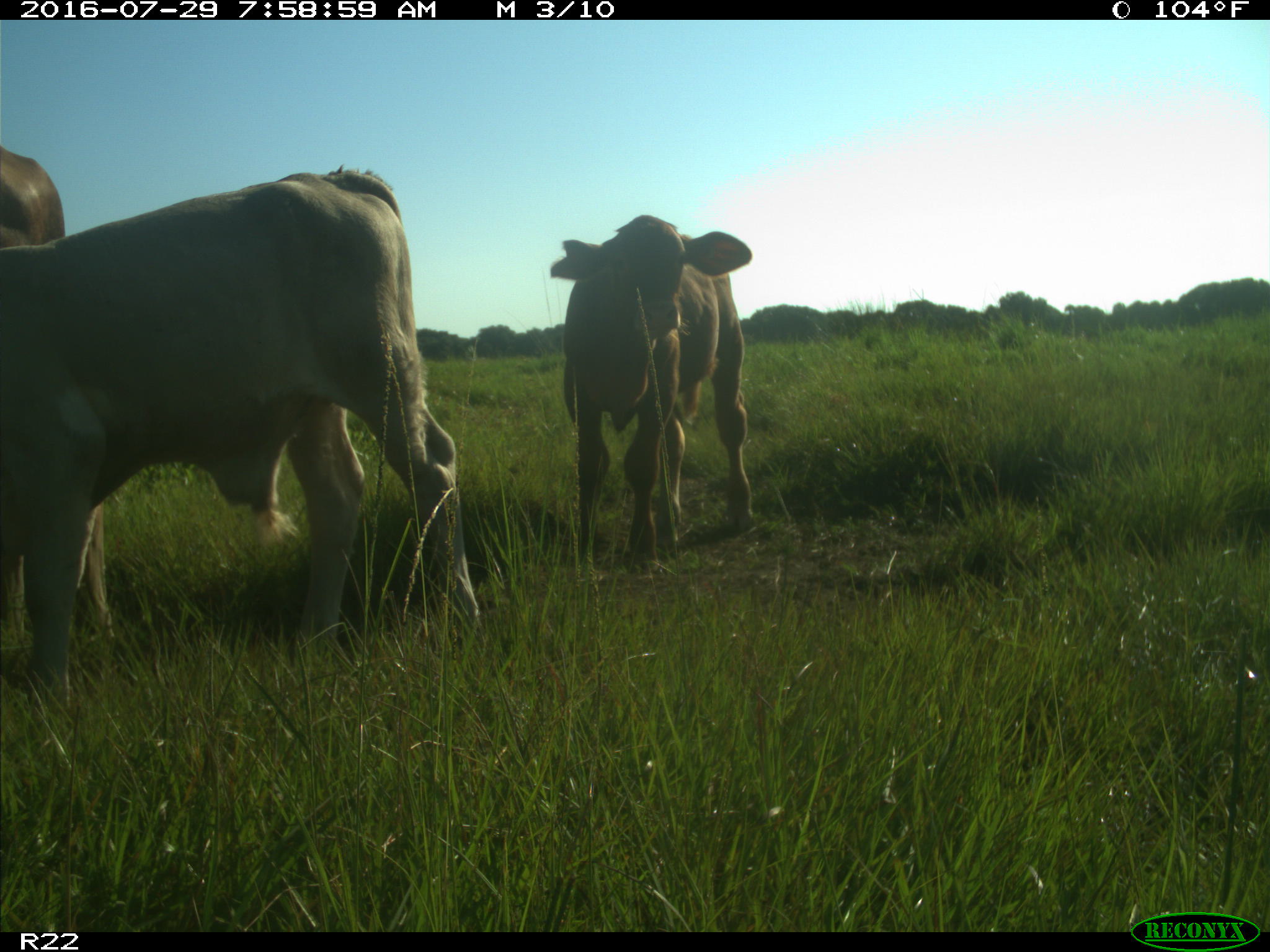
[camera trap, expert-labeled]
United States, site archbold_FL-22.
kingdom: Animalia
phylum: Chordata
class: Mammalia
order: Artiodactyla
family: Bovidae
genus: Bos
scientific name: Bos taurus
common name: domestic cow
Bos taurus (domestic cow).